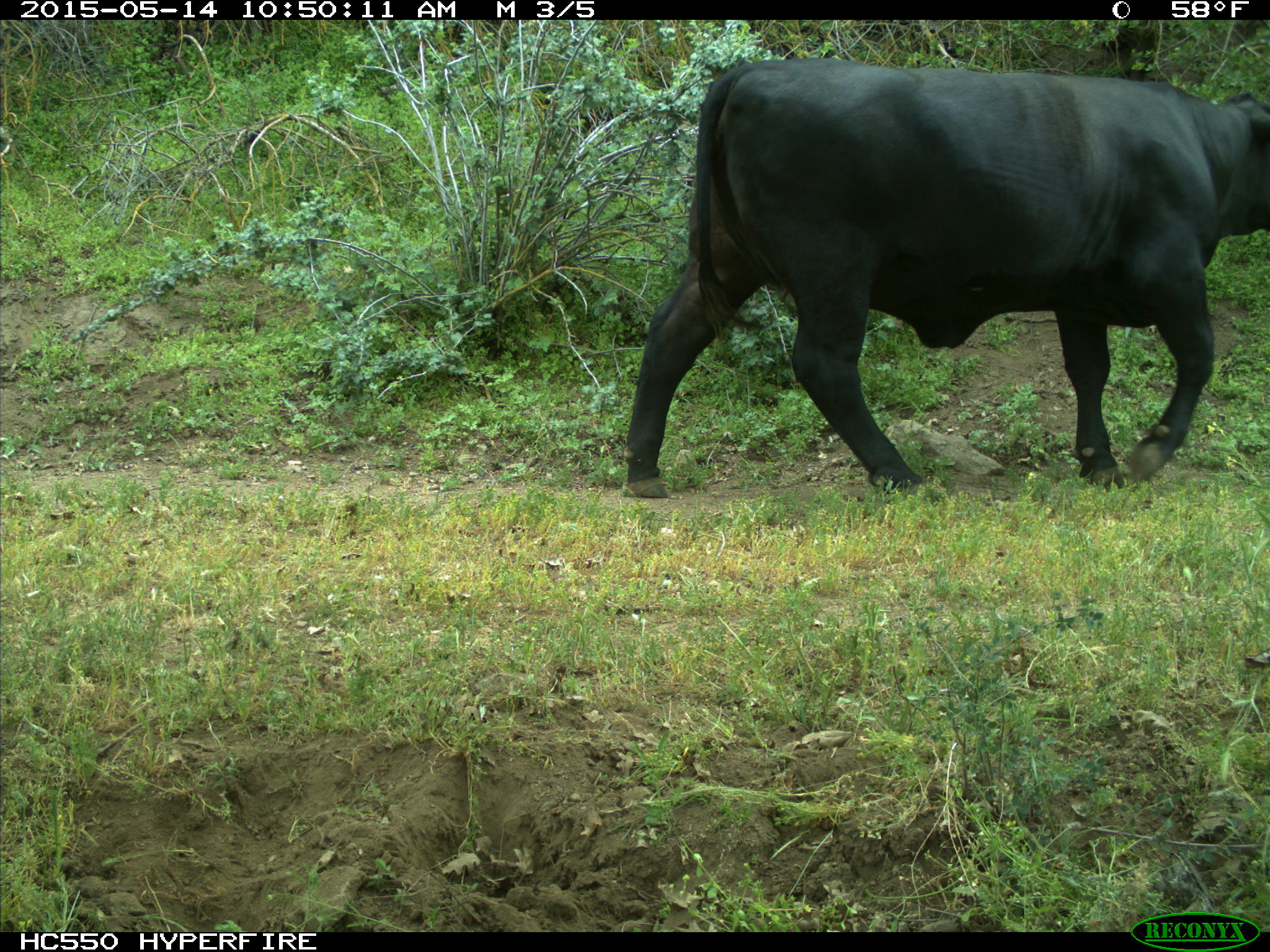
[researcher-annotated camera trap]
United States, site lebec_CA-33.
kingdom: Animalia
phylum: Chordata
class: Mammalia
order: Artiodactyla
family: Bovidae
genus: Bos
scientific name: Bos taurus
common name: domestic cow